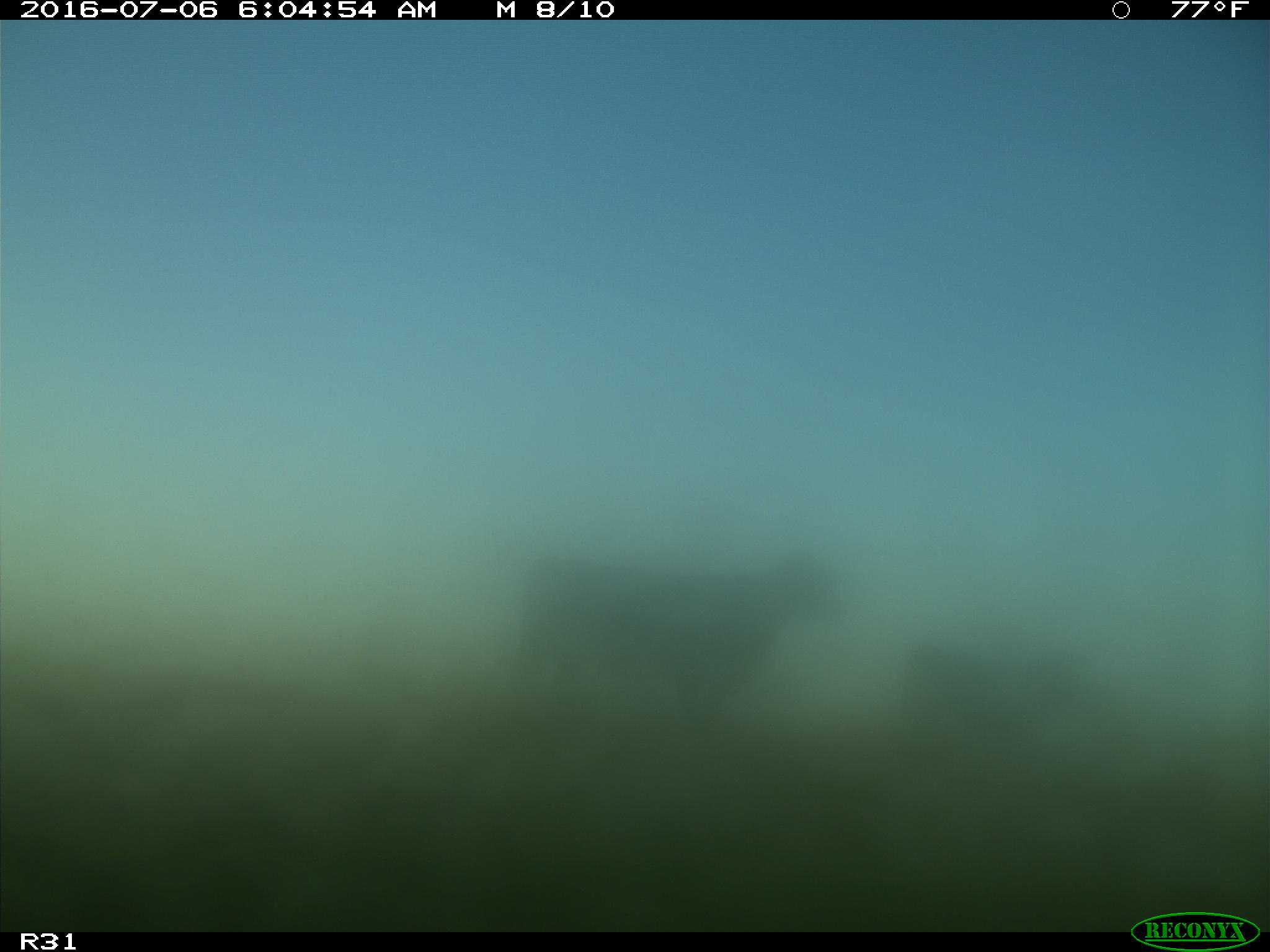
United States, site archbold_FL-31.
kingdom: Animalia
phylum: Chordata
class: Mammalia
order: Artiodactyla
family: Bovidae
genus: Bos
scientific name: Bos taurus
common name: domestic cow